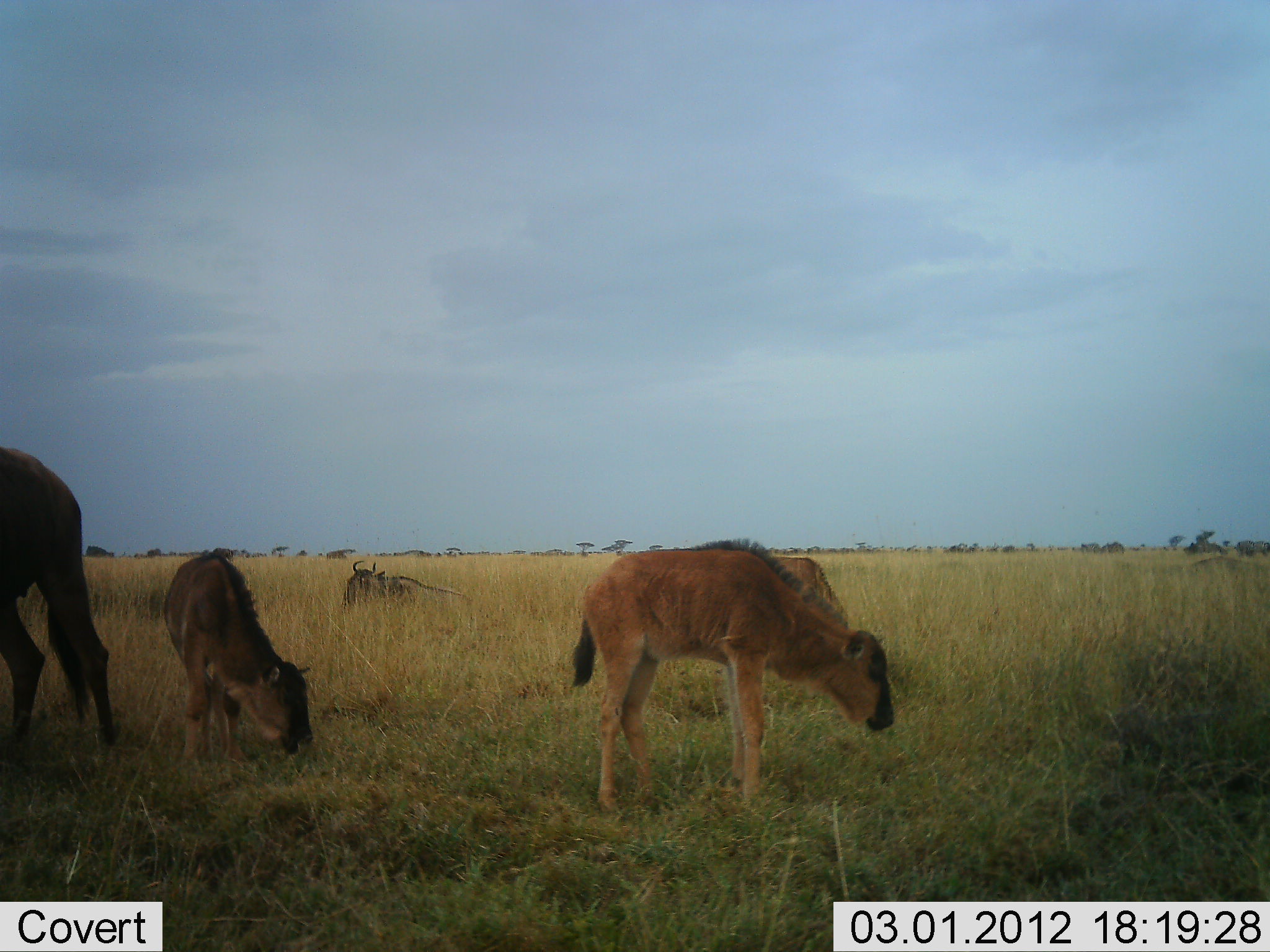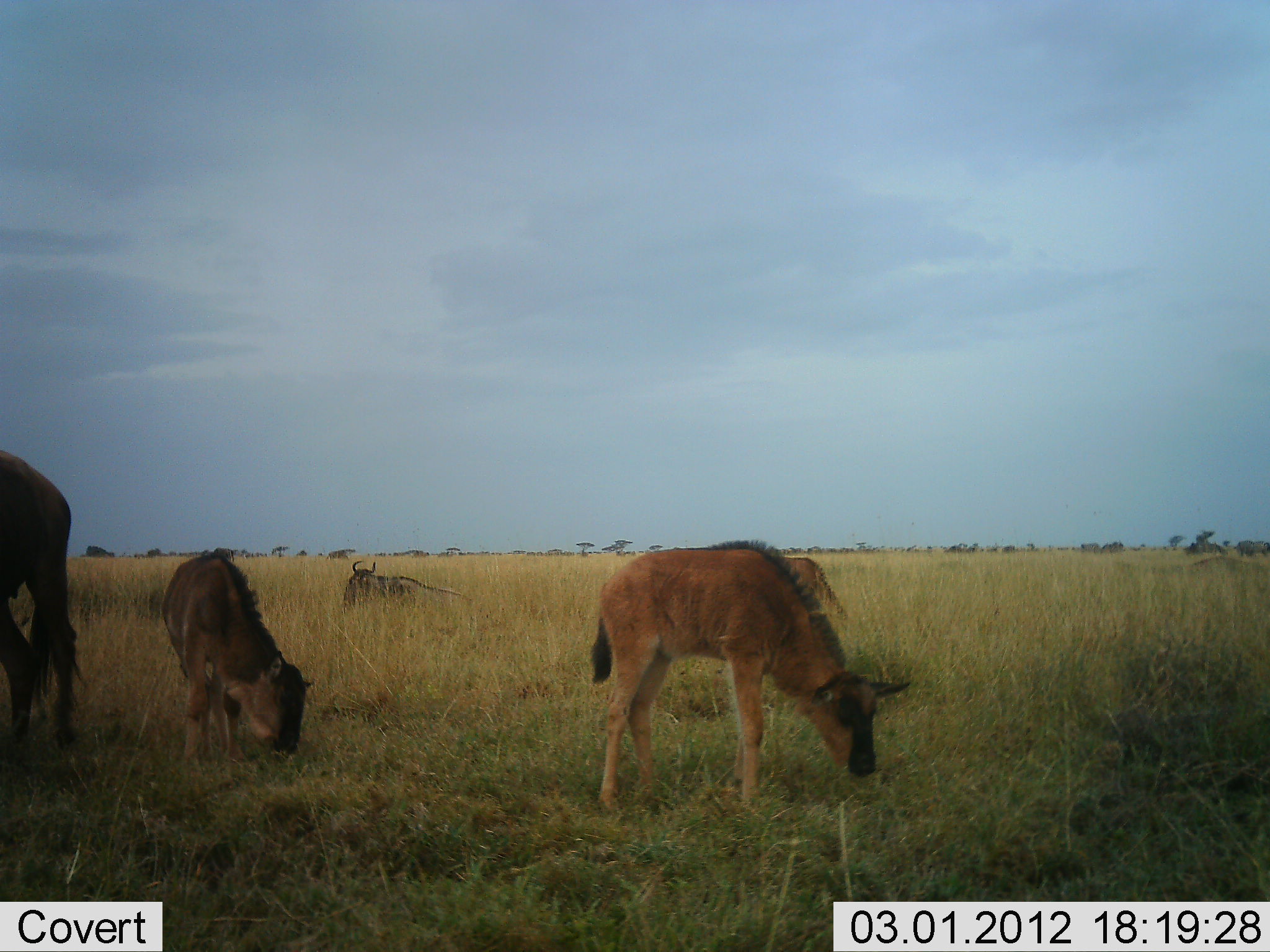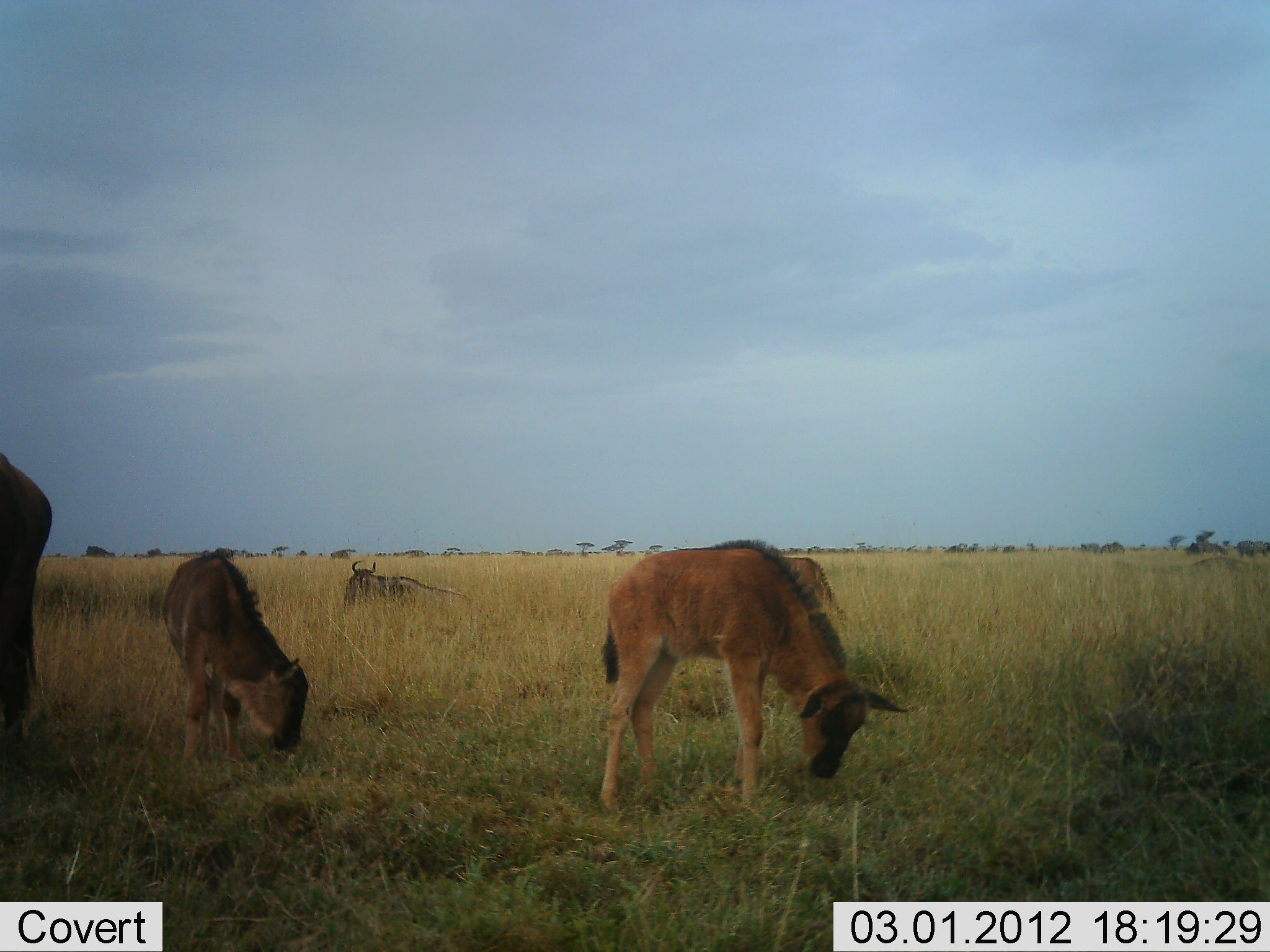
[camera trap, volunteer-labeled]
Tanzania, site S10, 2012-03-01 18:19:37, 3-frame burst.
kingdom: Animalia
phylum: Chordata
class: Mammalia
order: Artiodactyla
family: Bovidae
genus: Connochaetes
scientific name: Connochaetes taurinus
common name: blue wildebeest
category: wildebeest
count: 5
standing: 56%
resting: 56%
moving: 12%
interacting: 0%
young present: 100%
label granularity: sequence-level